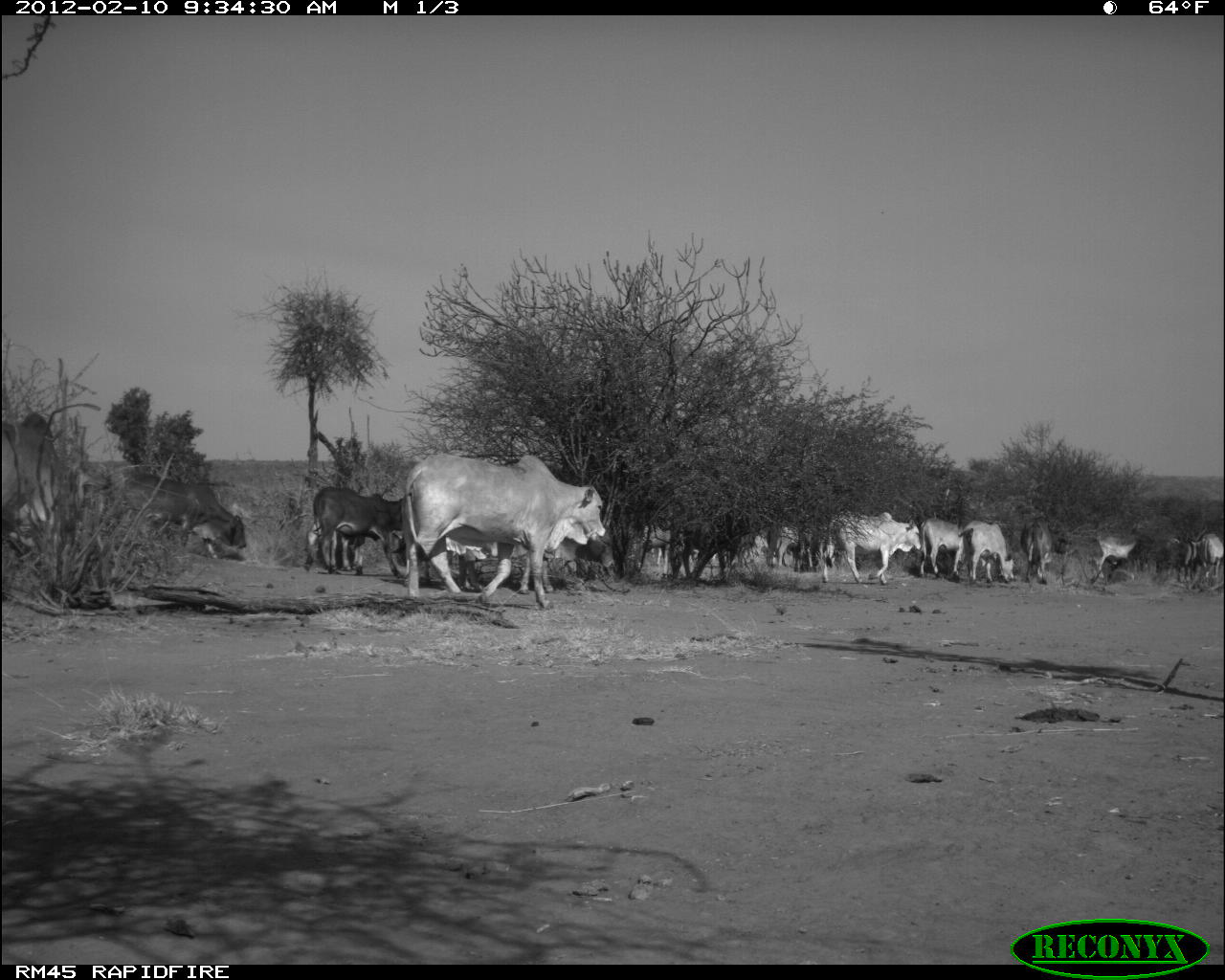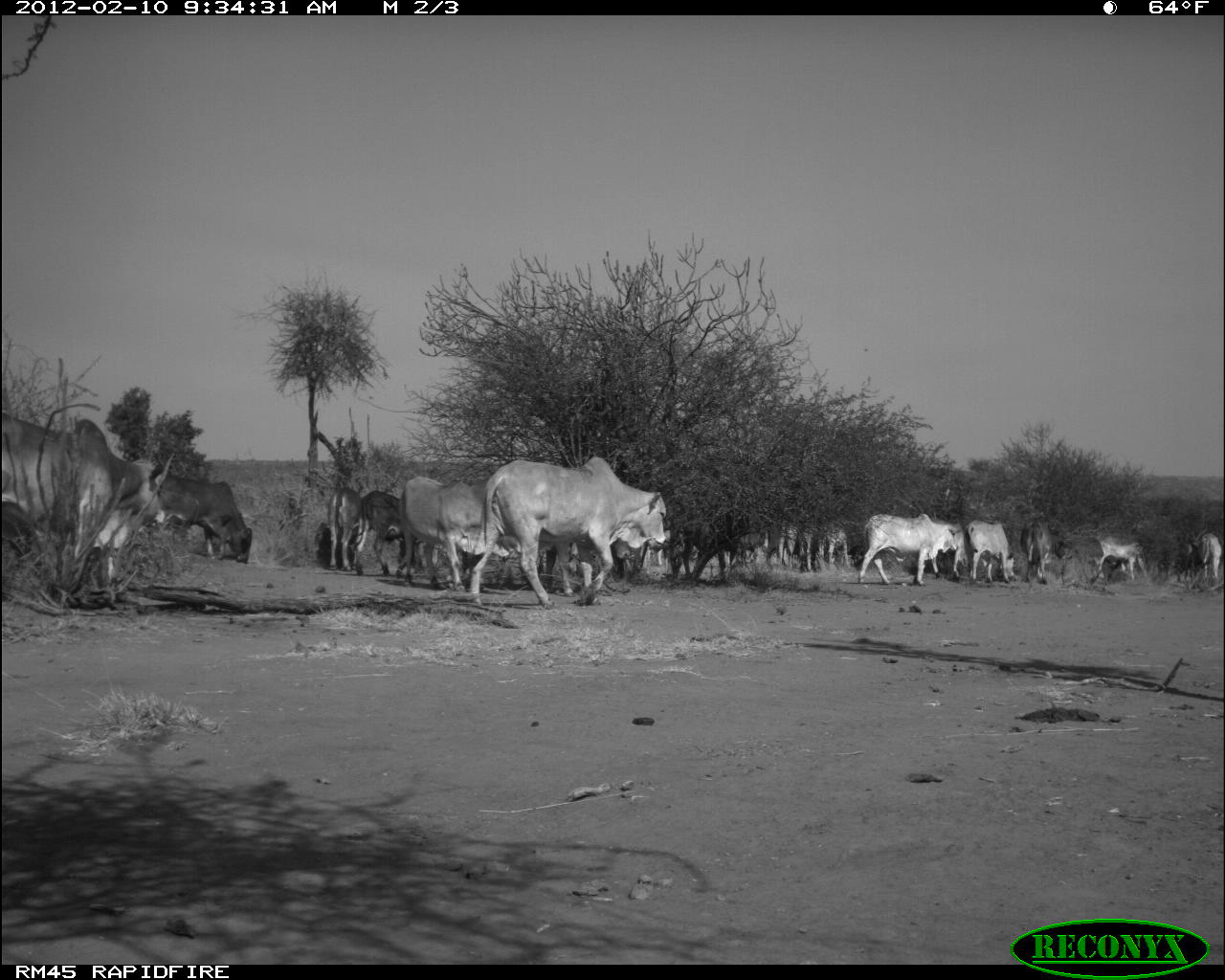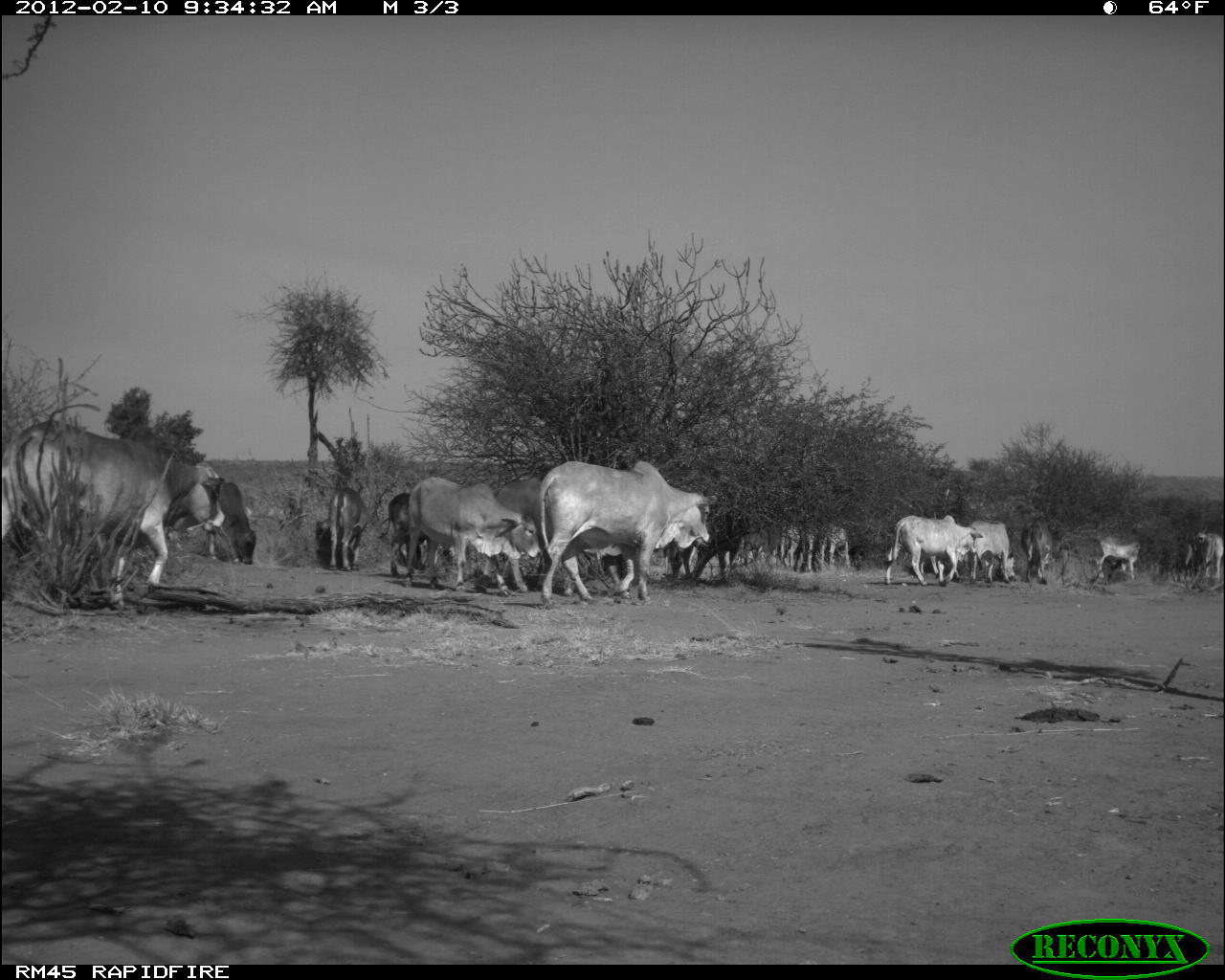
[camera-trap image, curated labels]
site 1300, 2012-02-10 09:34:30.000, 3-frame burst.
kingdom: Animalia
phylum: Chordata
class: Mammalia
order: Artiodactyla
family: Bovidae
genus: Bos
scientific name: Bos taurus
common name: domestic cattle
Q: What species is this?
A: Bos taurus (domestic cattle).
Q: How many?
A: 13.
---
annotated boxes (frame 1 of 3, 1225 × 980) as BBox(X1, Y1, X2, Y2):
group: BBox(0, 411, 1225, 608)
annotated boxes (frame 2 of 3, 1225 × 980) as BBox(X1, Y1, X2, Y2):
group: BBox(0, 411, 1225, 608)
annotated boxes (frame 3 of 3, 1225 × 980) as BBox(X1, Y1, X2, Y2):
group: BBox(0, 419, 1225, 599)